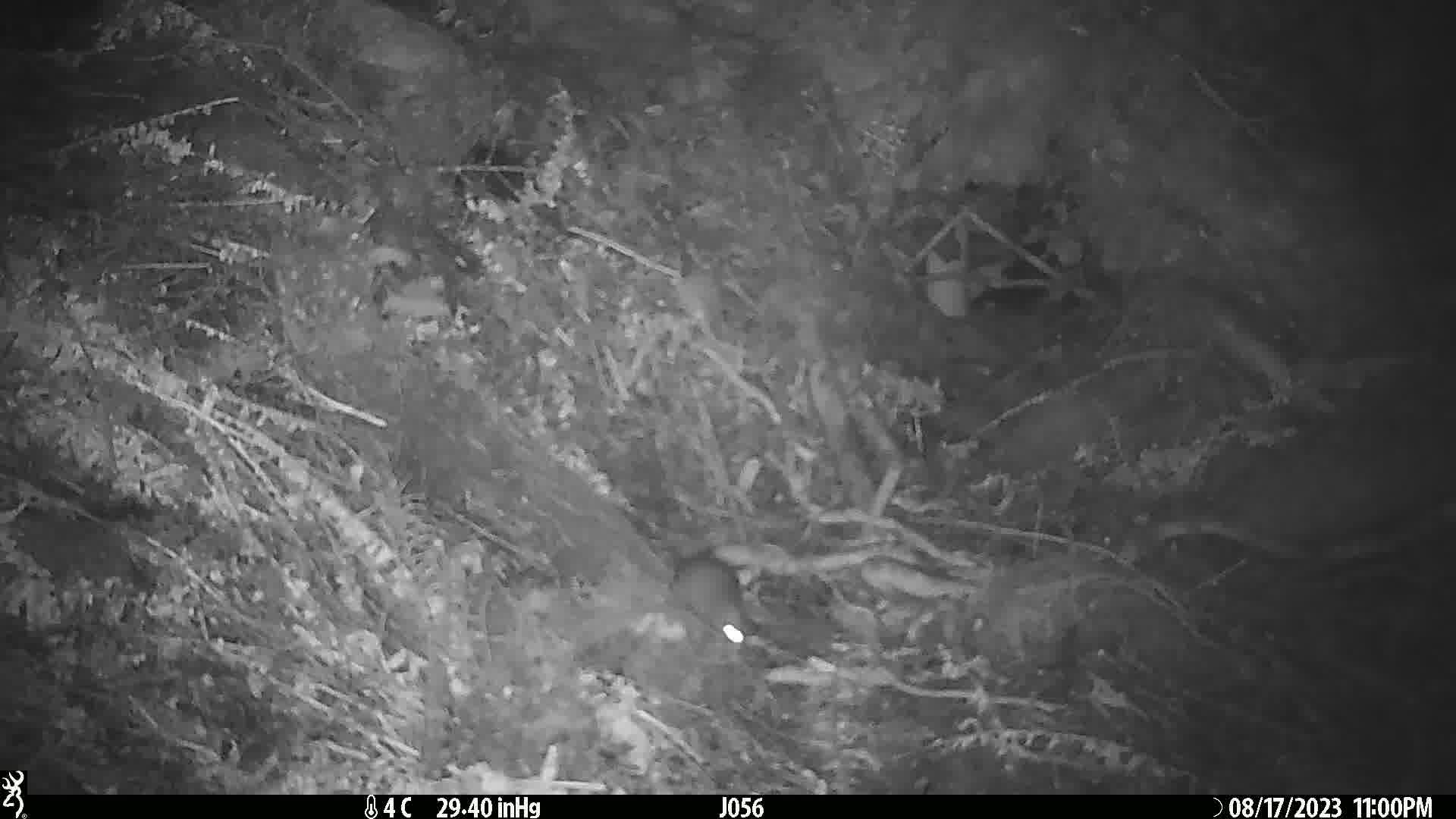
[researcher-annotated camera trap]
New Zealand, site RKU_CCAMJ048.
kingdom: Animalia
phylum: Chordata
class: Mammalia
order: Rodentia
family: Muridae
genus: Rattus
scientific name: Rattus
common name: rat